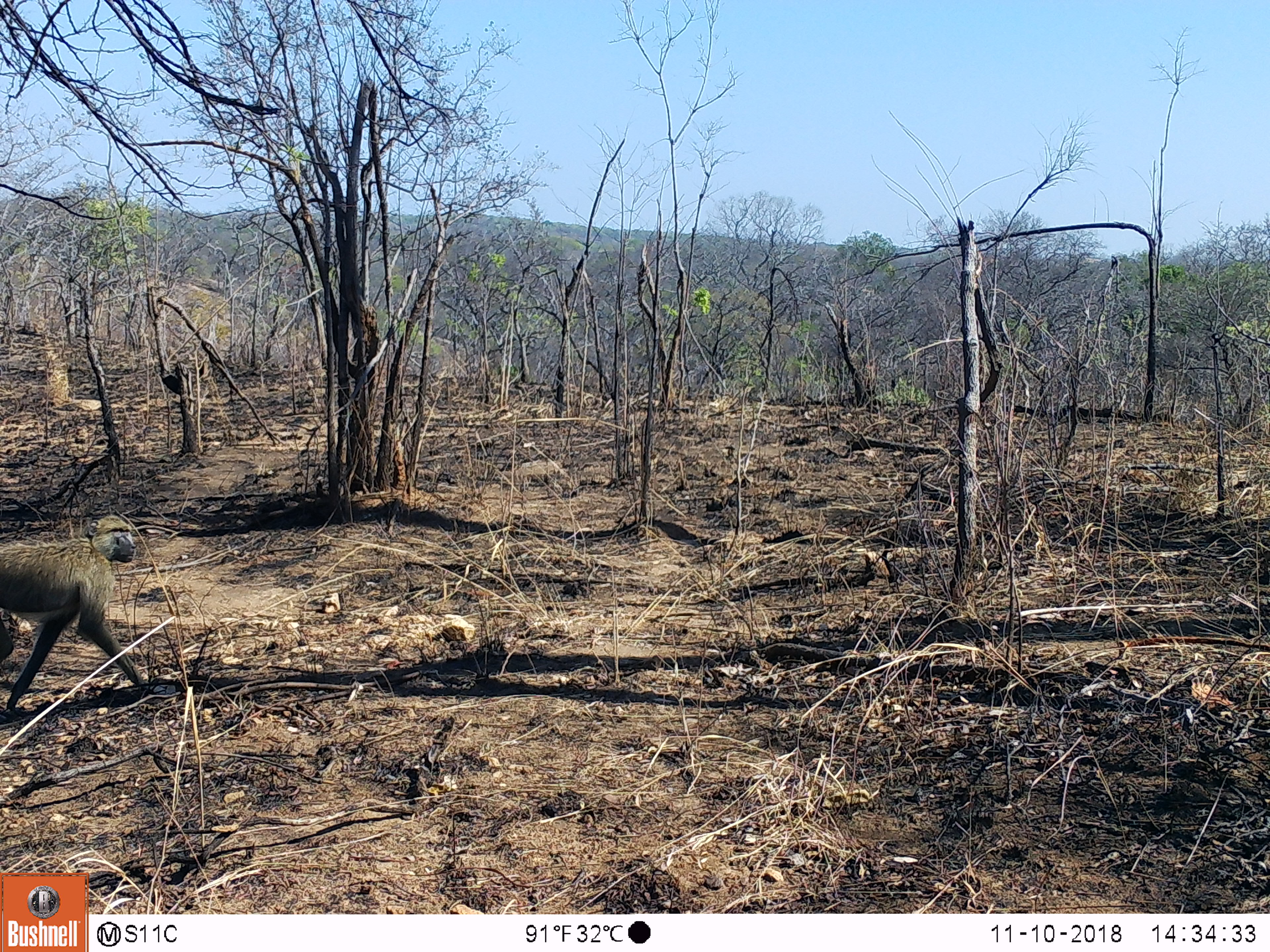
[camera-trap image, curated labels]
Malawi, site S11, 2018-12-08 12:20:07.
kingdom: Animalia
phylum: Chordata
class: Mammalia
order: Primates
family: Cercopithecidae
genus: Papio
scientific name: Papio cynocephalus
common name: yellow baboon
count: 1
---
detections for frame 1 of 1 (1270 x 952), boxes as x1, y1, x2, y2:
yellow baboon: 0, 506, 177, 716